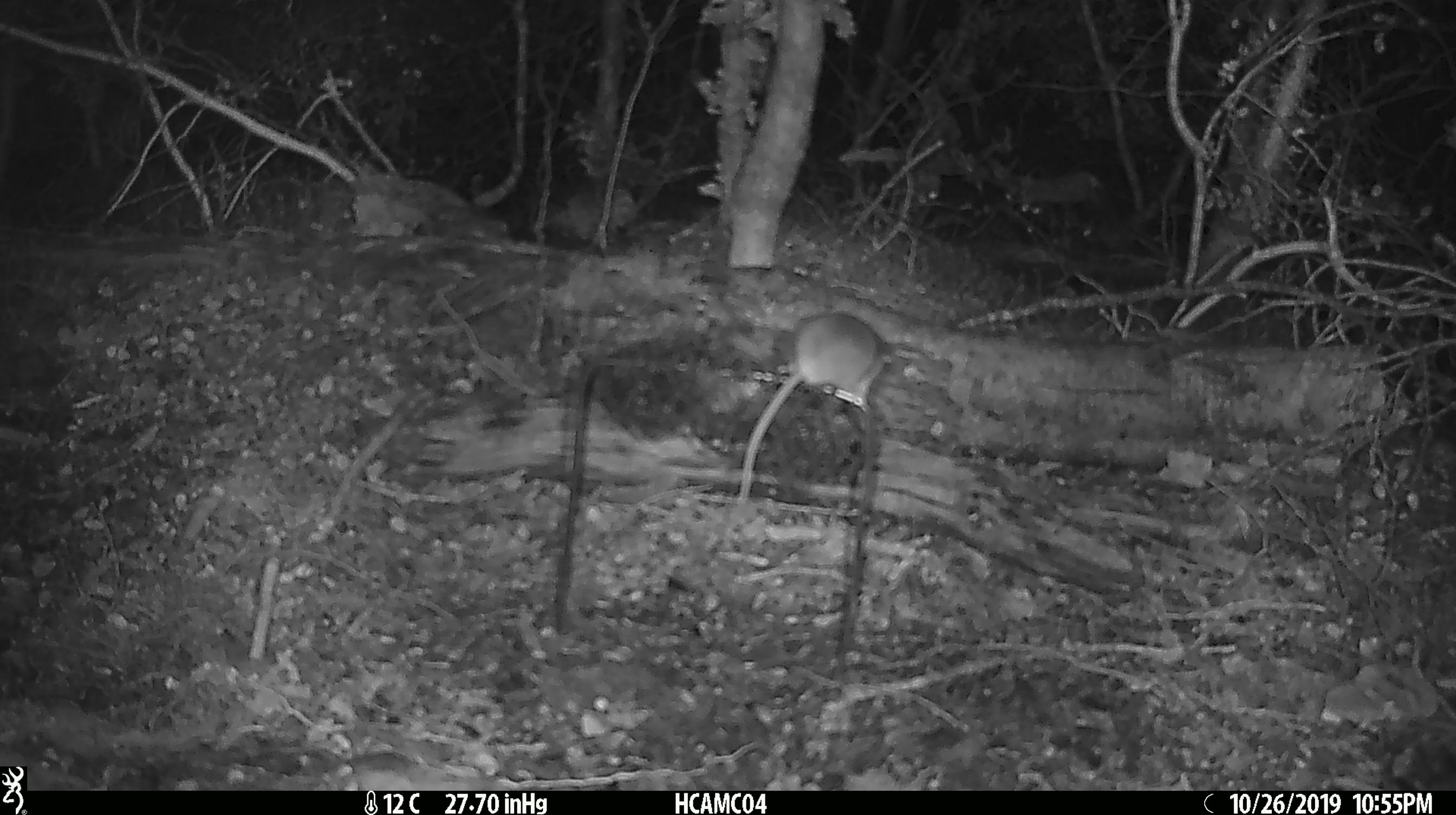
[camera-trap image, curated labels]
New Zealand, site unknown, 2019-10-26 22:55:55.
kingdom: Animalia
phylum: Chordata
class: Mammalia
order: Rodentia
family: Muridae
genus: Mus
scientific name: Mus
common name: mouse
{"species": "mouse (Mus)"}